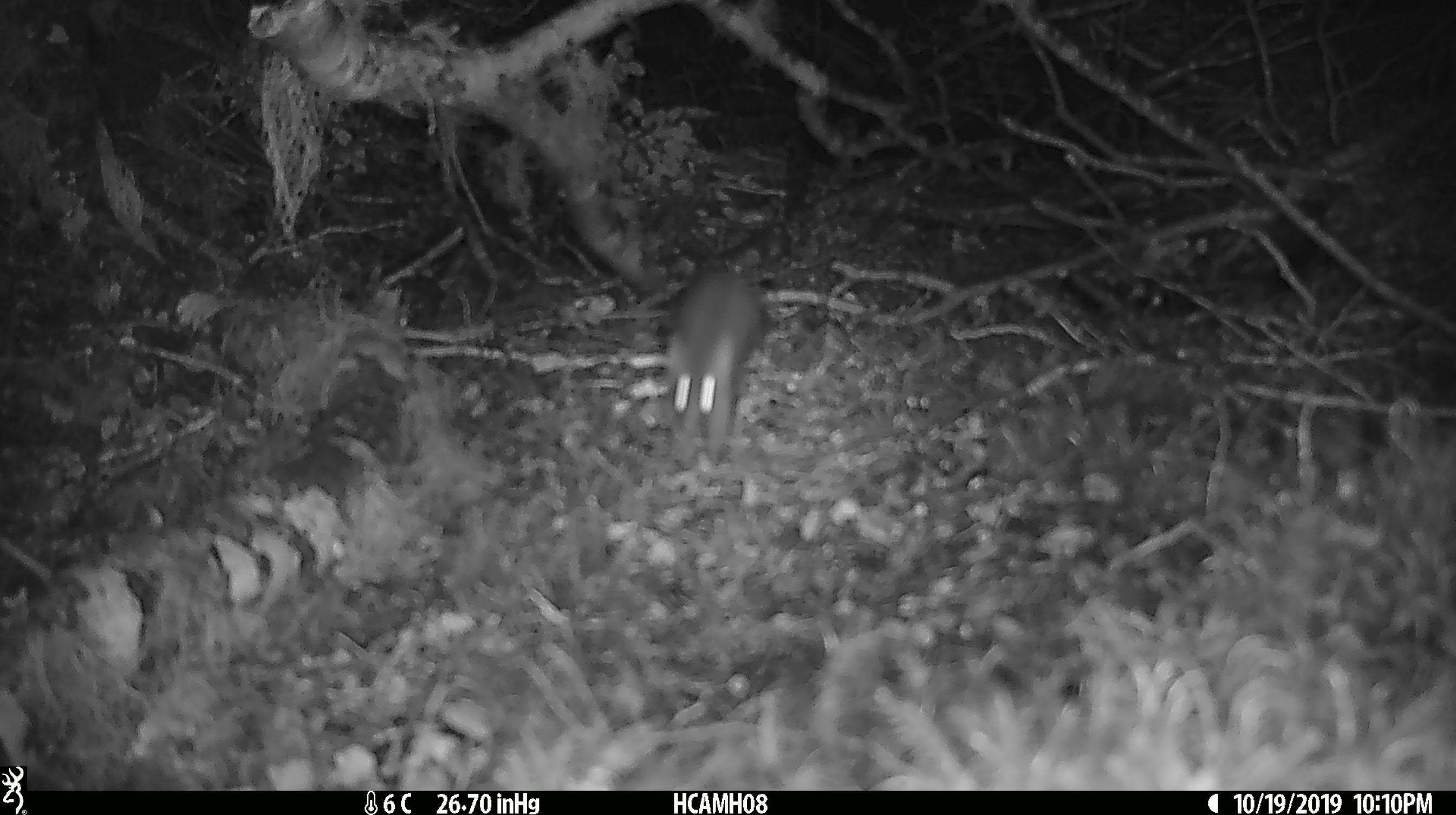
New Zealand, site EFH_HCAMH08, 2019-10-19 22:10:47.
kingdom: Animalia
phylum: Chordata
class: Mammalia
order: Rodentia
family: Muridae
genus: Mus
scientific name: Mus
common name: mouse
Mouse (Mus).